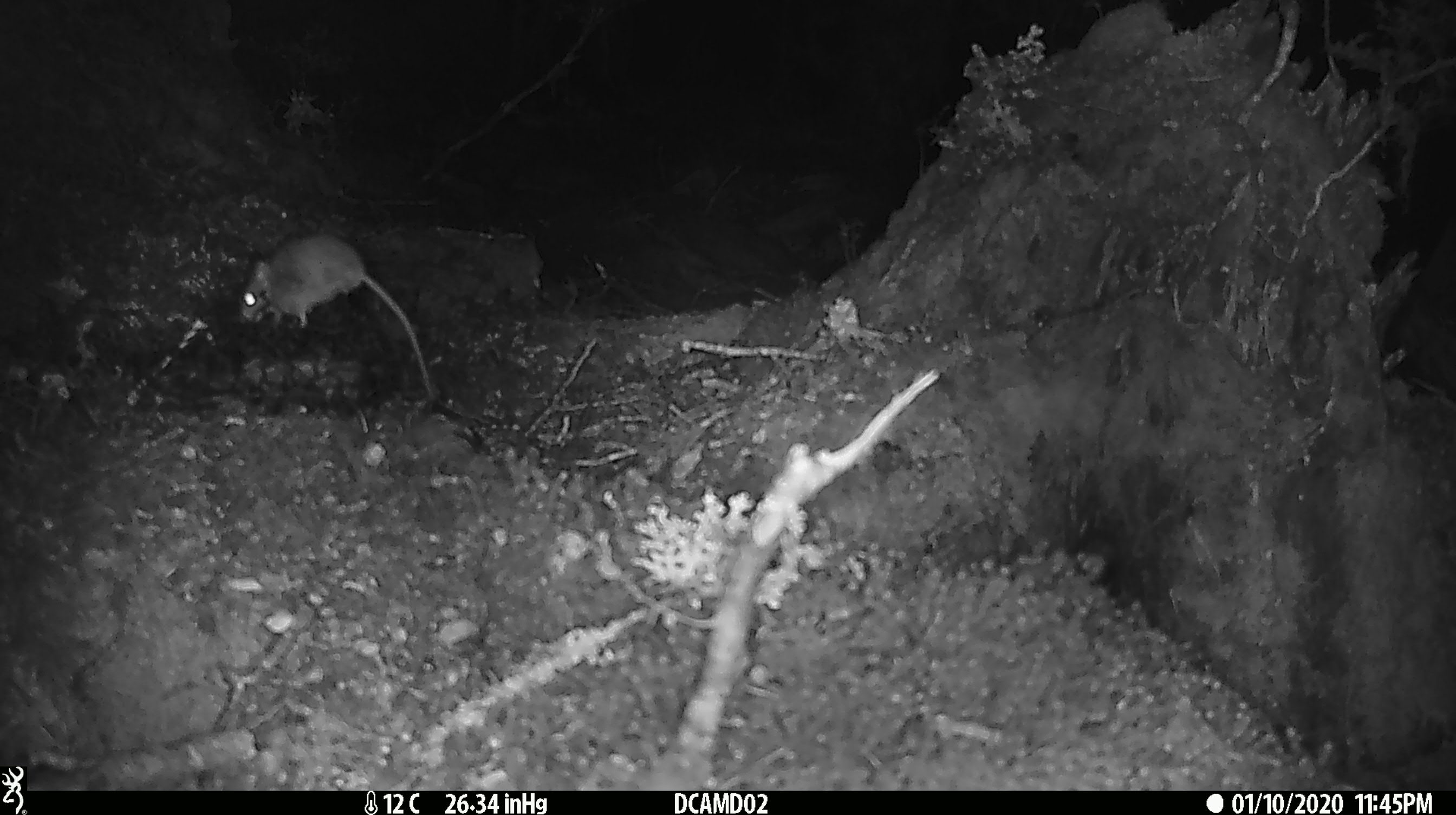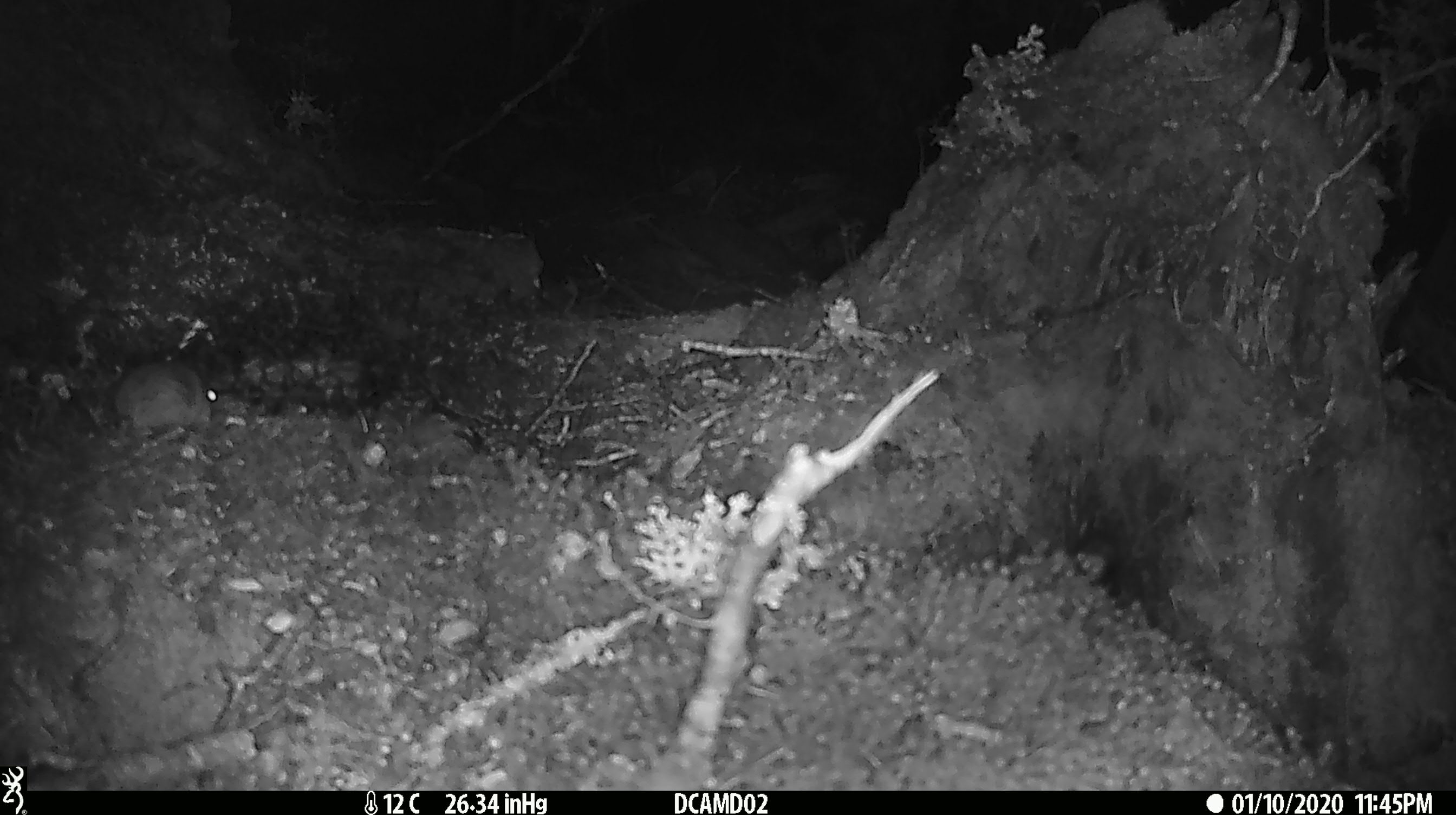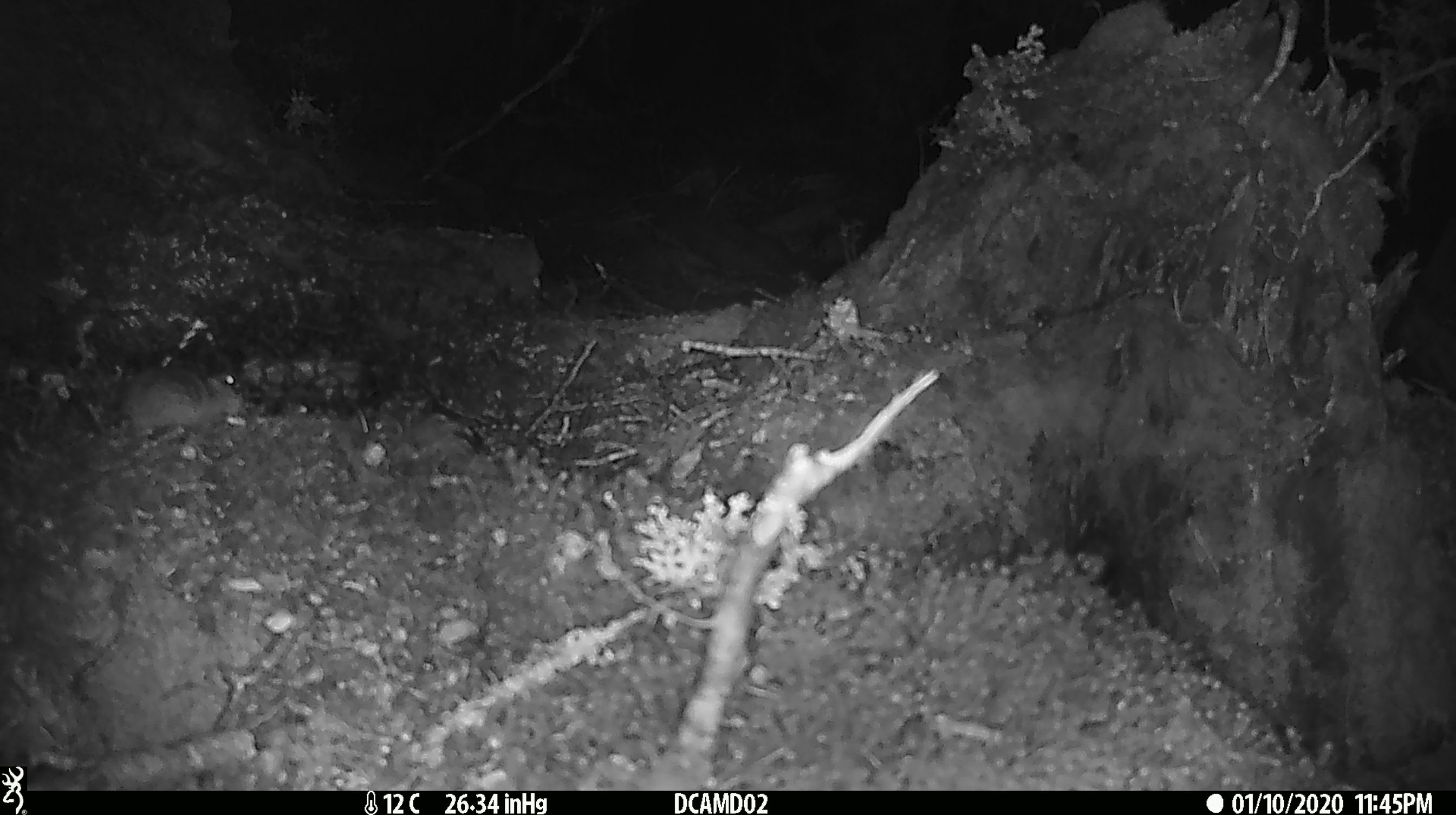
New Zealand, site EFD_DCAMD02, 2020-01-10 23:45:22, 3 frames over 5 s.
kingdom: Animalia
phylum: Chordata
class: Mammalia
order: Rodentia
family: Muridae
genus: Mus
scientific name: Mus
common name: mouse